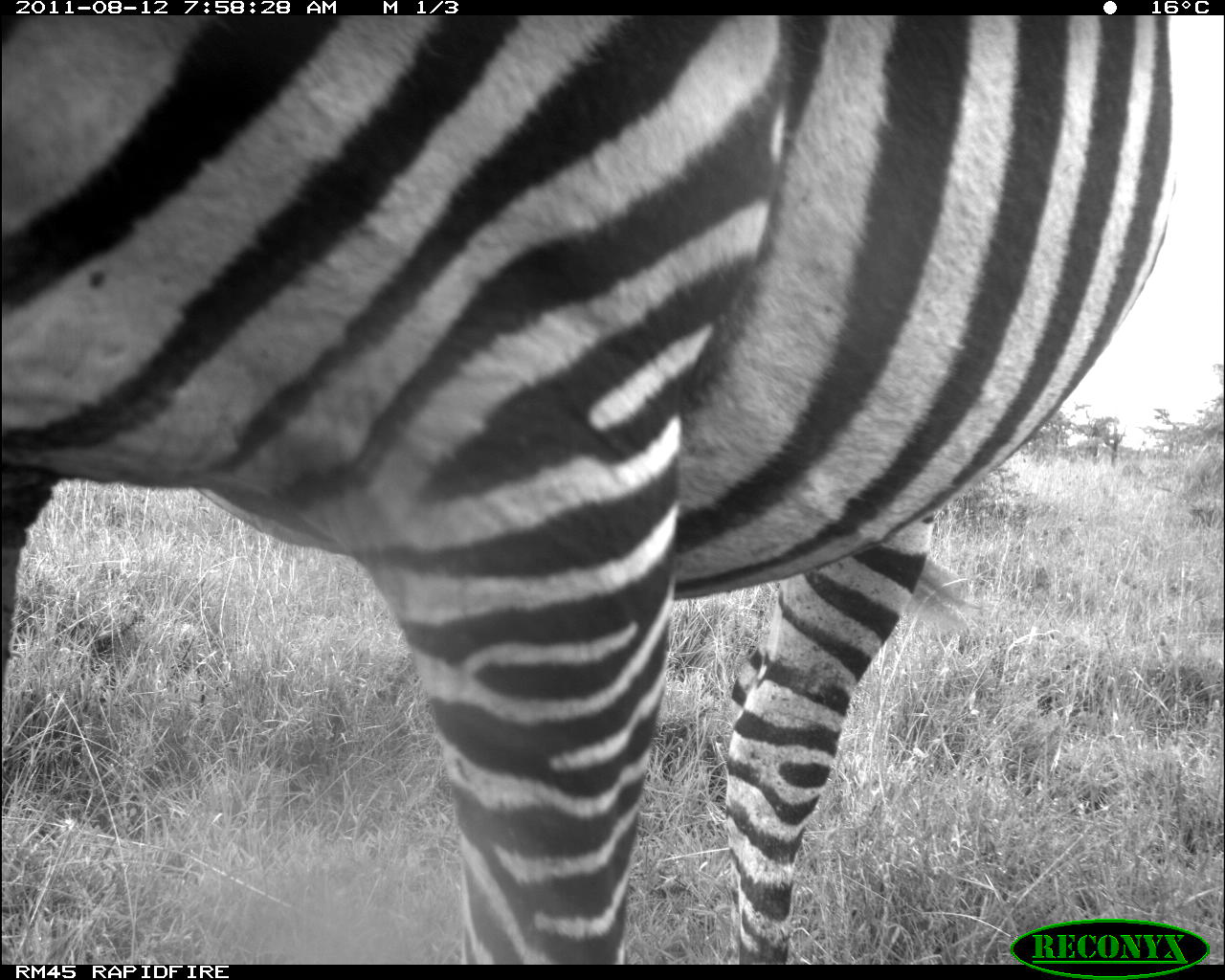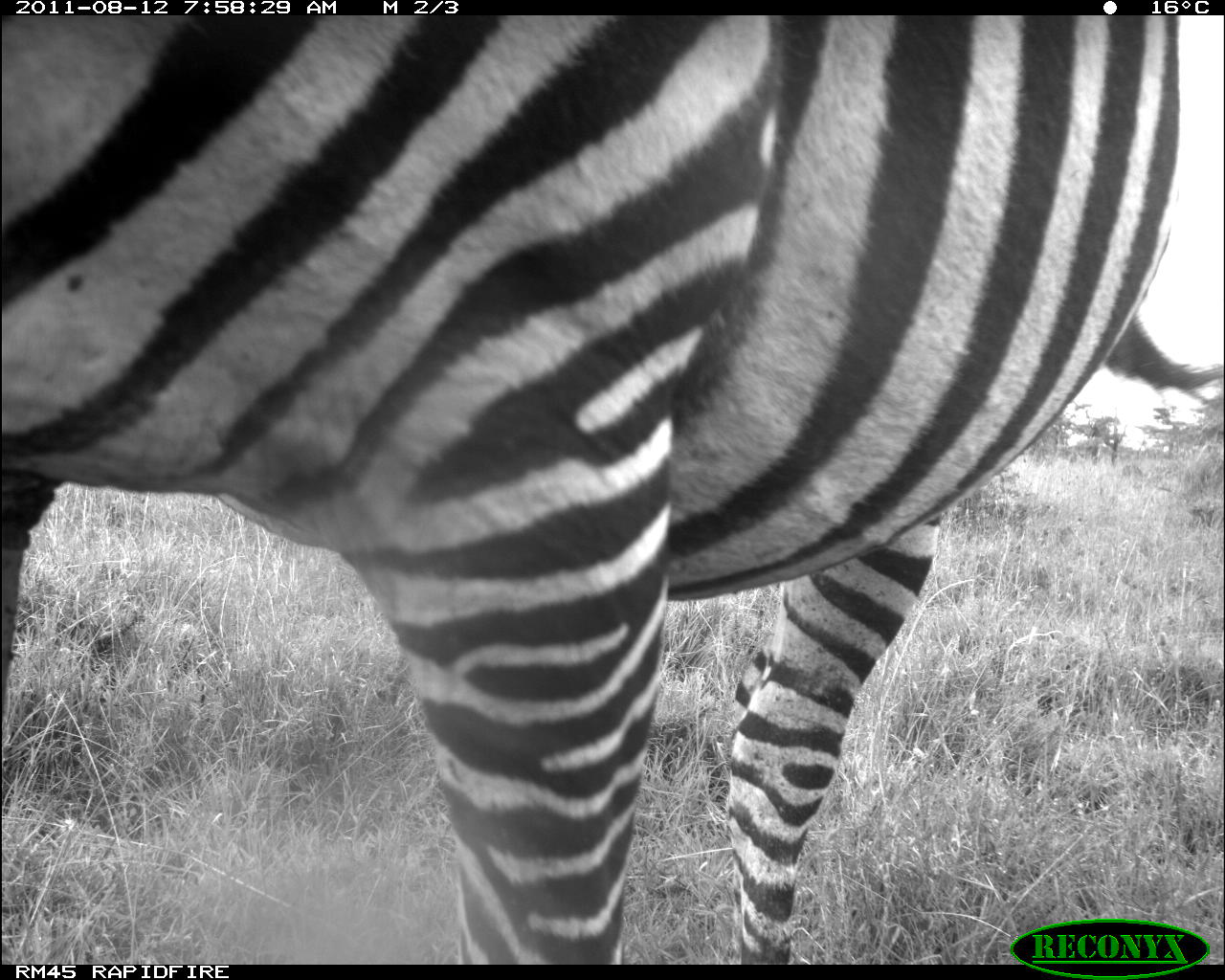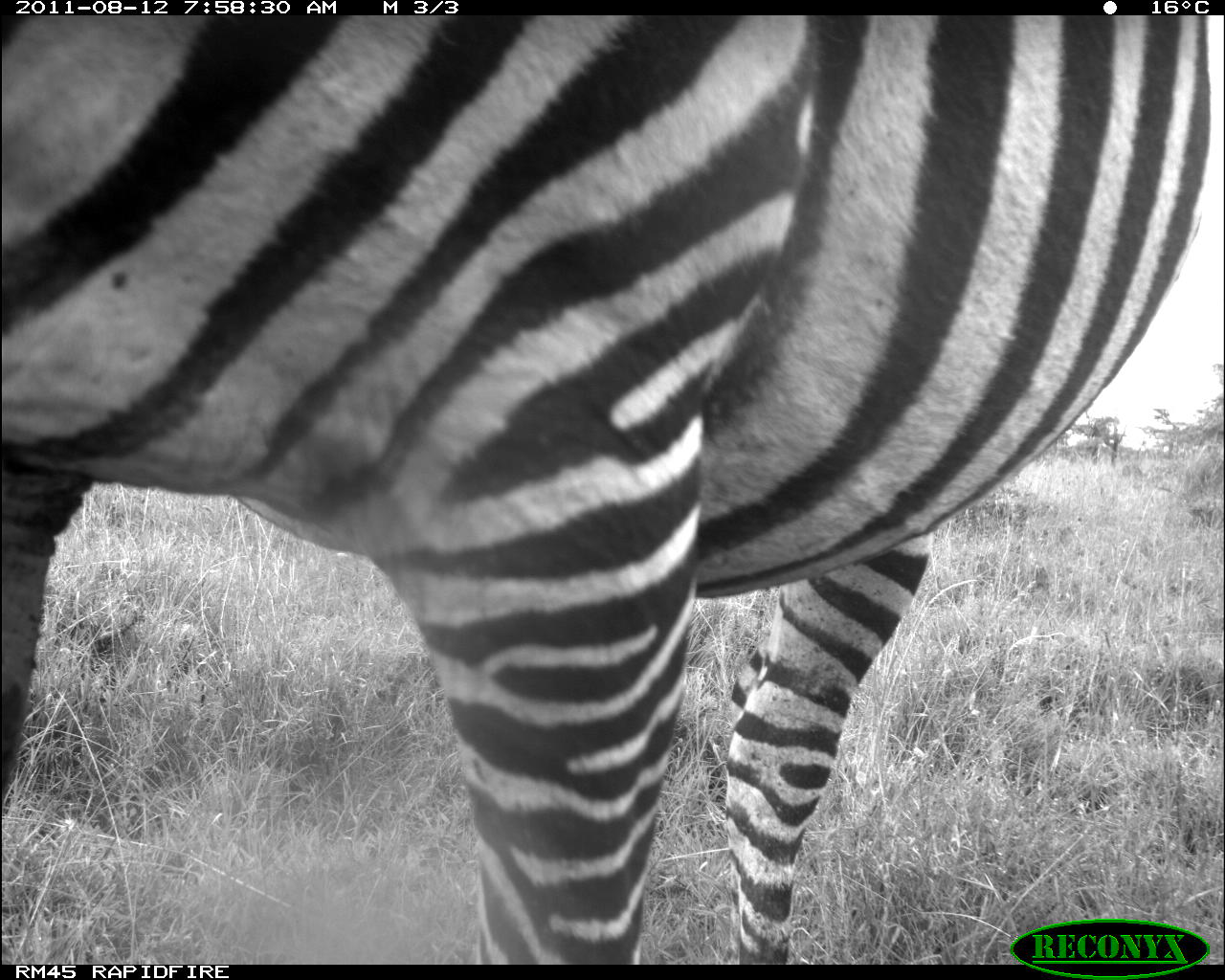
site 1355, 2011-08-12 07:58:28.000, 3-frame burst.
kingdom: Animalia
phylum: Chordata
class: Mammalia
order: Perissodactyla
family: Equidae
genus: Equus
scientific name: Equus quagga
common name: plains zebra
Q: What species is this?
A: Equus quagga (plains zebra).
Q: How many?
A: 1.